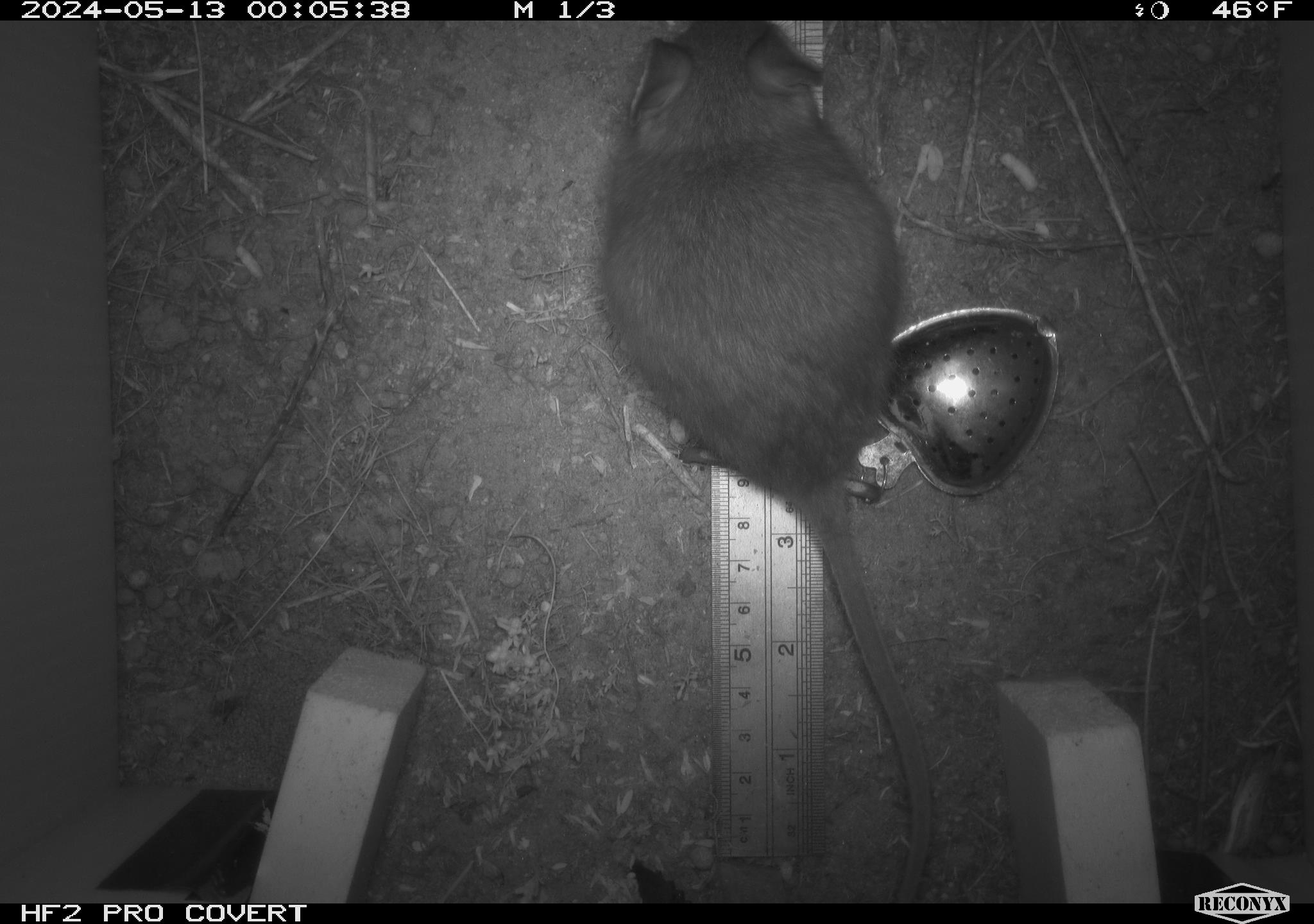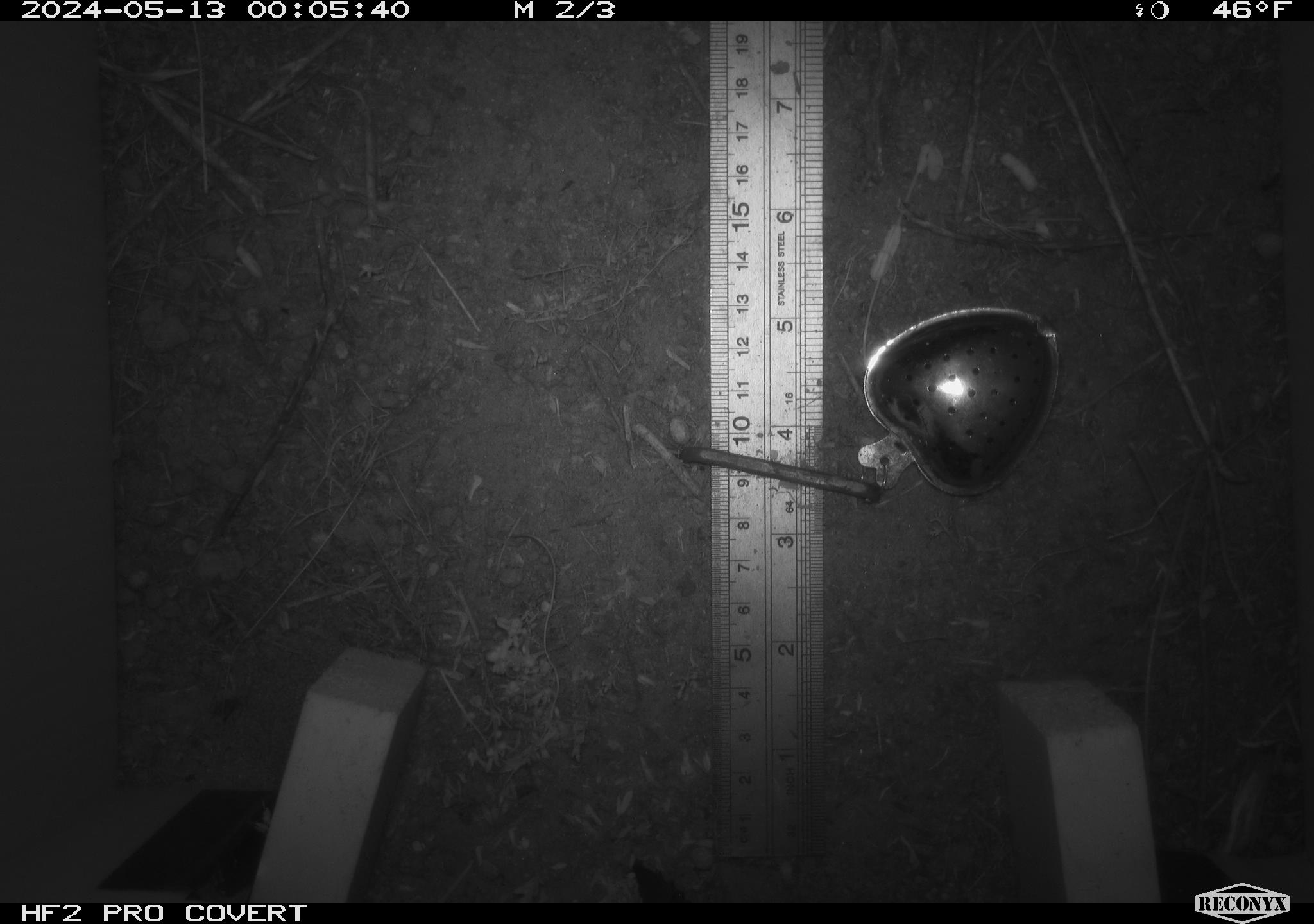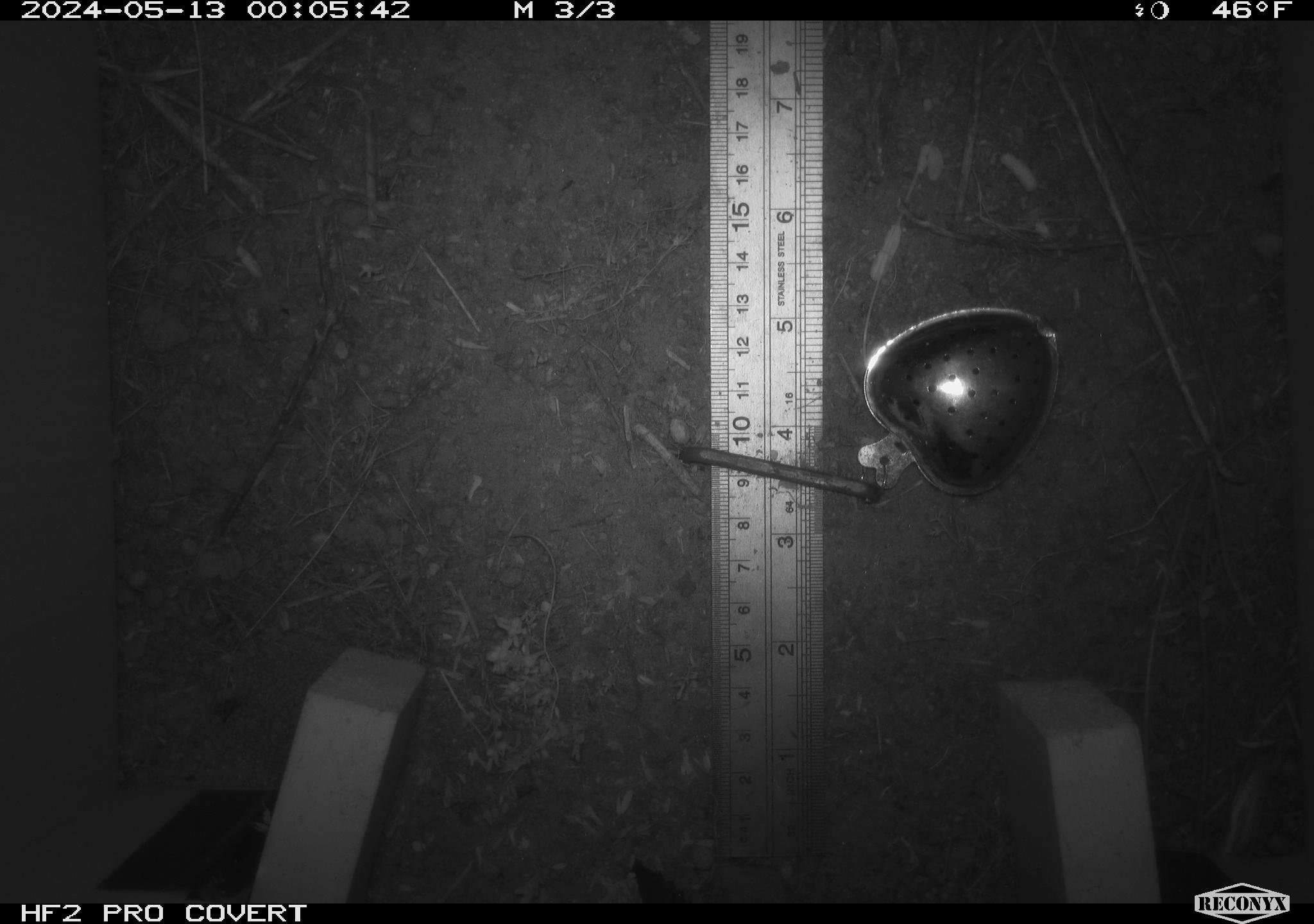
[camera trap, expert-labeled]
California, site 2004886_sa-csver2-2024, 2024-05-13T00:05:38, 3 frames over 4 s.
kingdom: Animalia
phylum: Chordata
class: Mammalia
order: Rodentia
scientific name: Rodentia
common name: rodent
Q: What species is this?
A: Rodent (Rodentia).